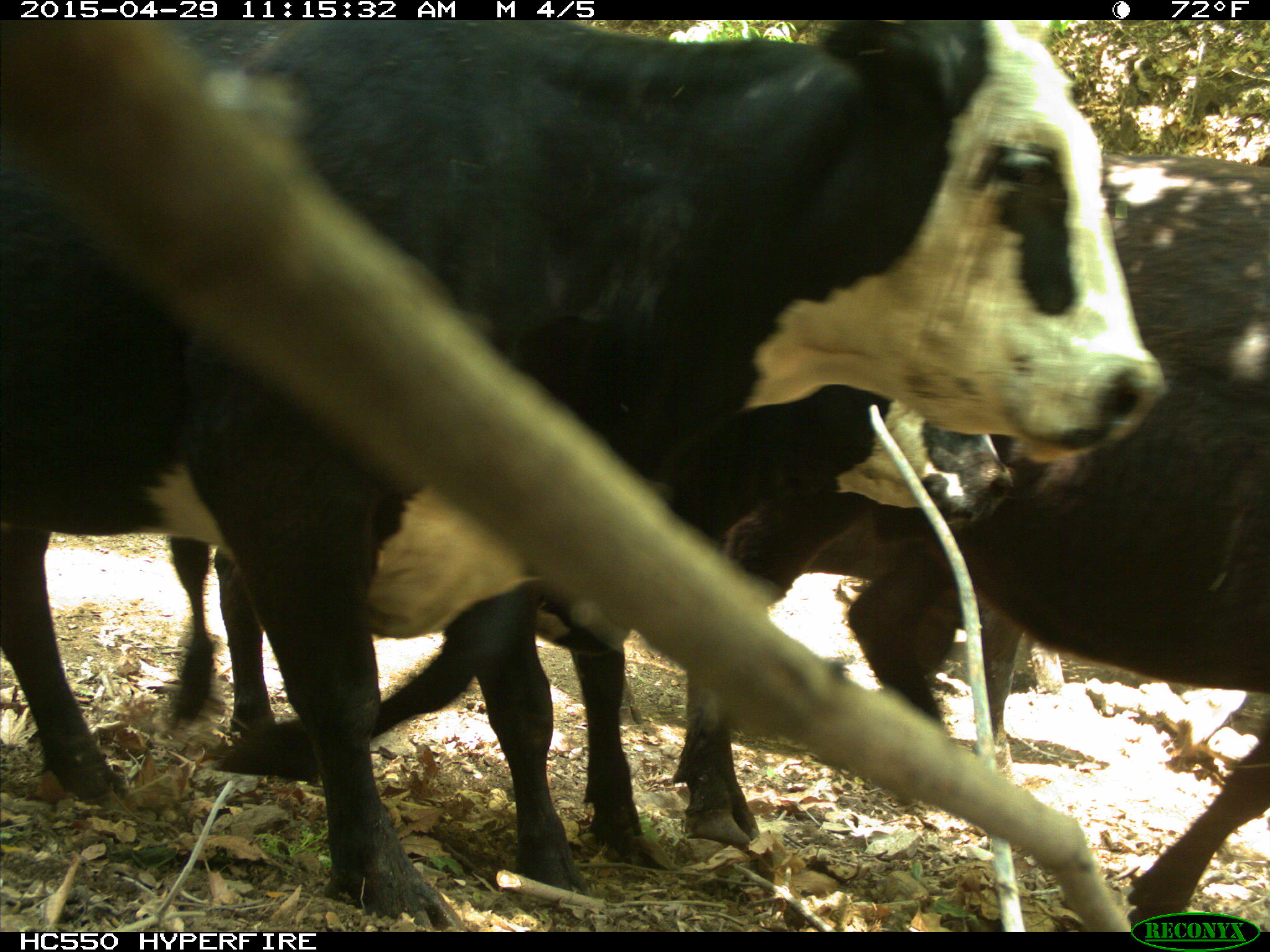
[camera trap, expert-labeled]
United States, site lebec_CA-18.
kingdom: Animalia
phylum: Chordata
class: Mammalia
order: Artiodactyla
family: Bovidae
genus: Bos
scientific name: Bos taurus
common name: domestic cow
Bos taurus (domestic cow).